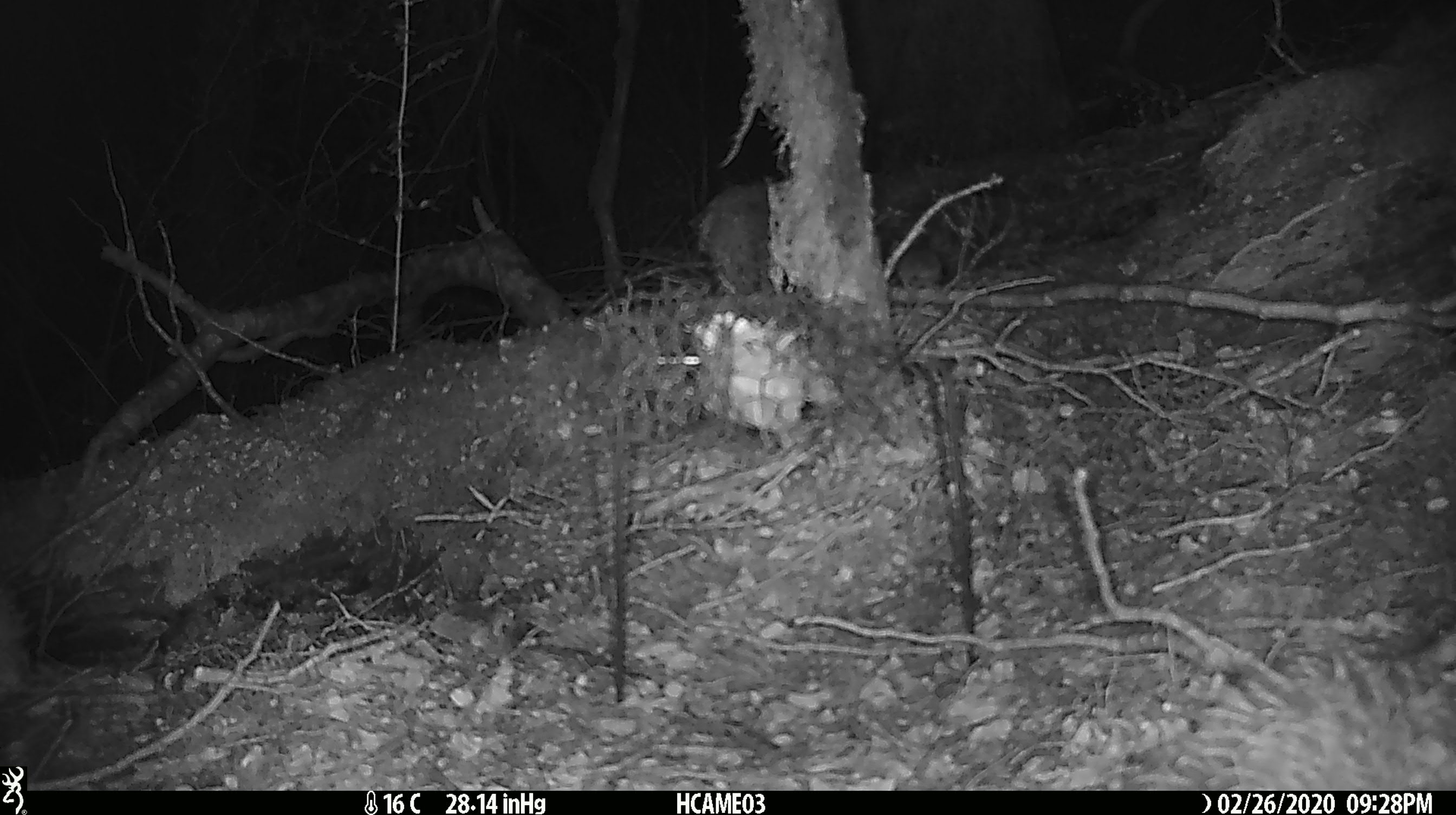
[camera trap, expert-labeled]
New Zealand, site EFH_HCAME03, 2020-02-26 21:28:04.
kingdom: Animalia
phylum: Chordata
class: Mammalia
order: Rodentia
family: Muridae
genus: Mus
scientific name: Mus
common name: mouse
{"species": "mouse (Mus)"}